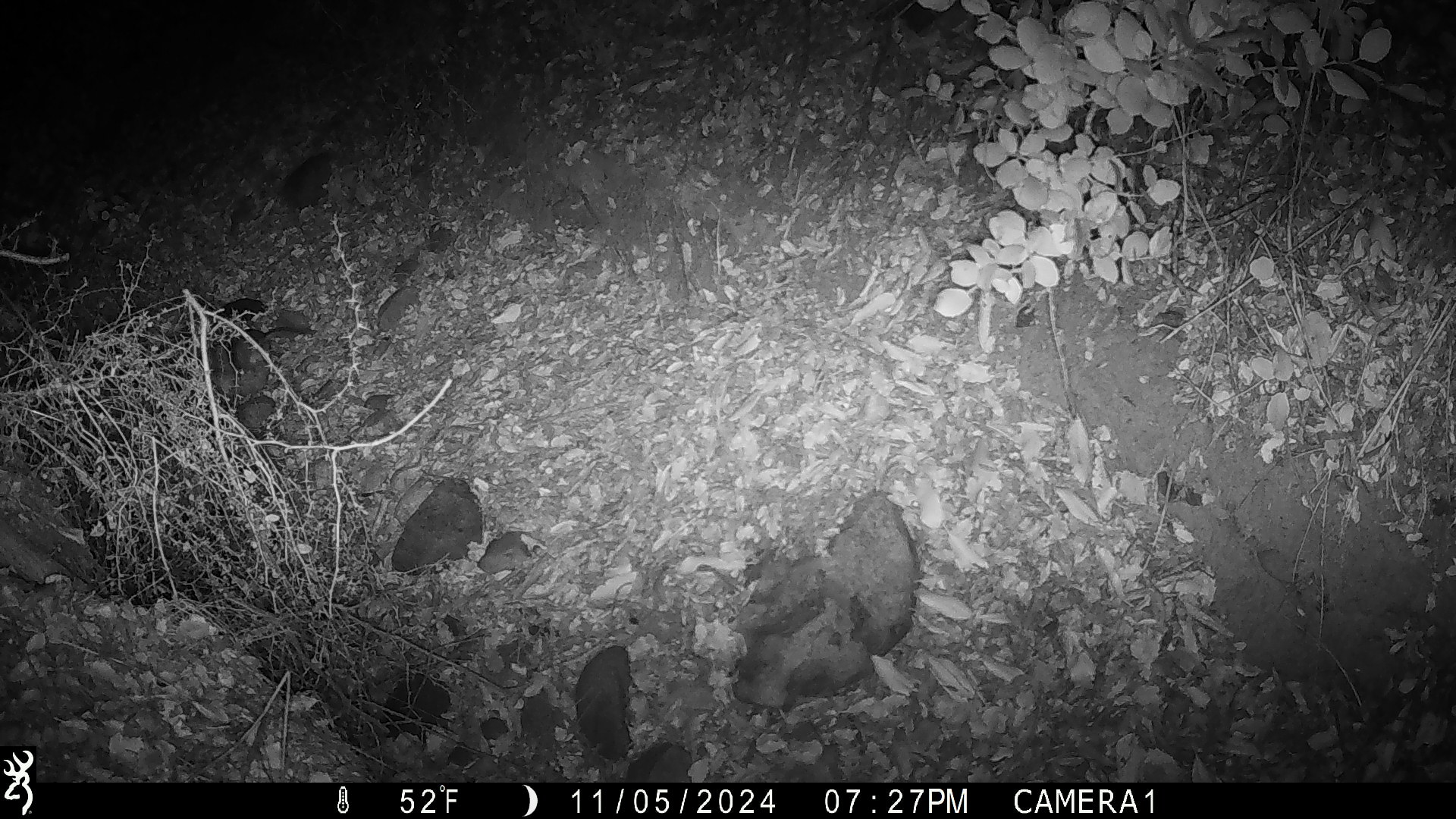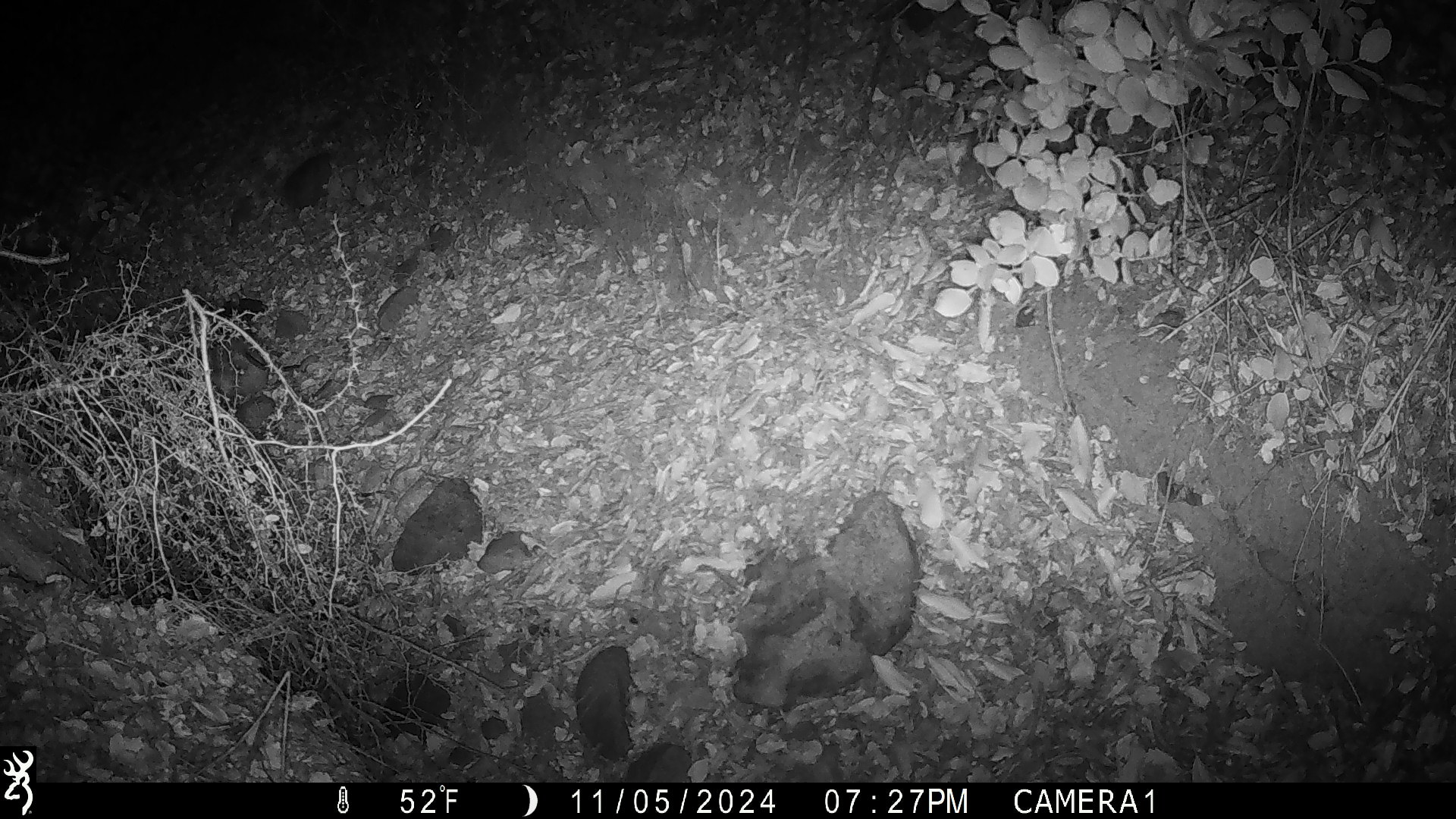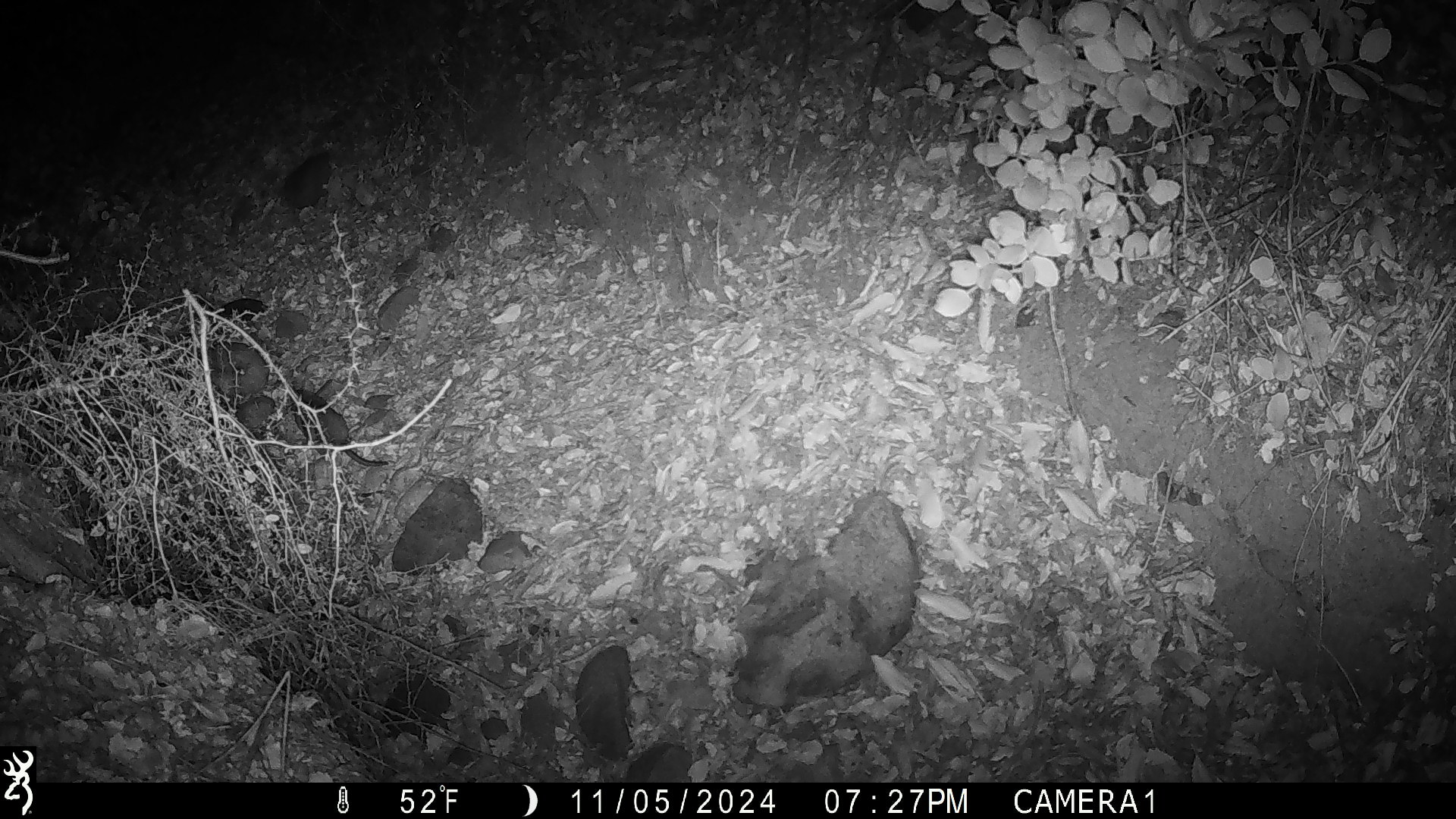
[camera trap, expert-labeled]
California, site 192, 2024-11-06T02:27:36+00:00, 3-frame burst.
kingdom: Animalia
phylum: Chordata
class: Mammalia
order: Rodentia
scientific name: Rodentia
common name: mouse or rat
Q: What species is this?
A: Mouse or rat (Rodentia).